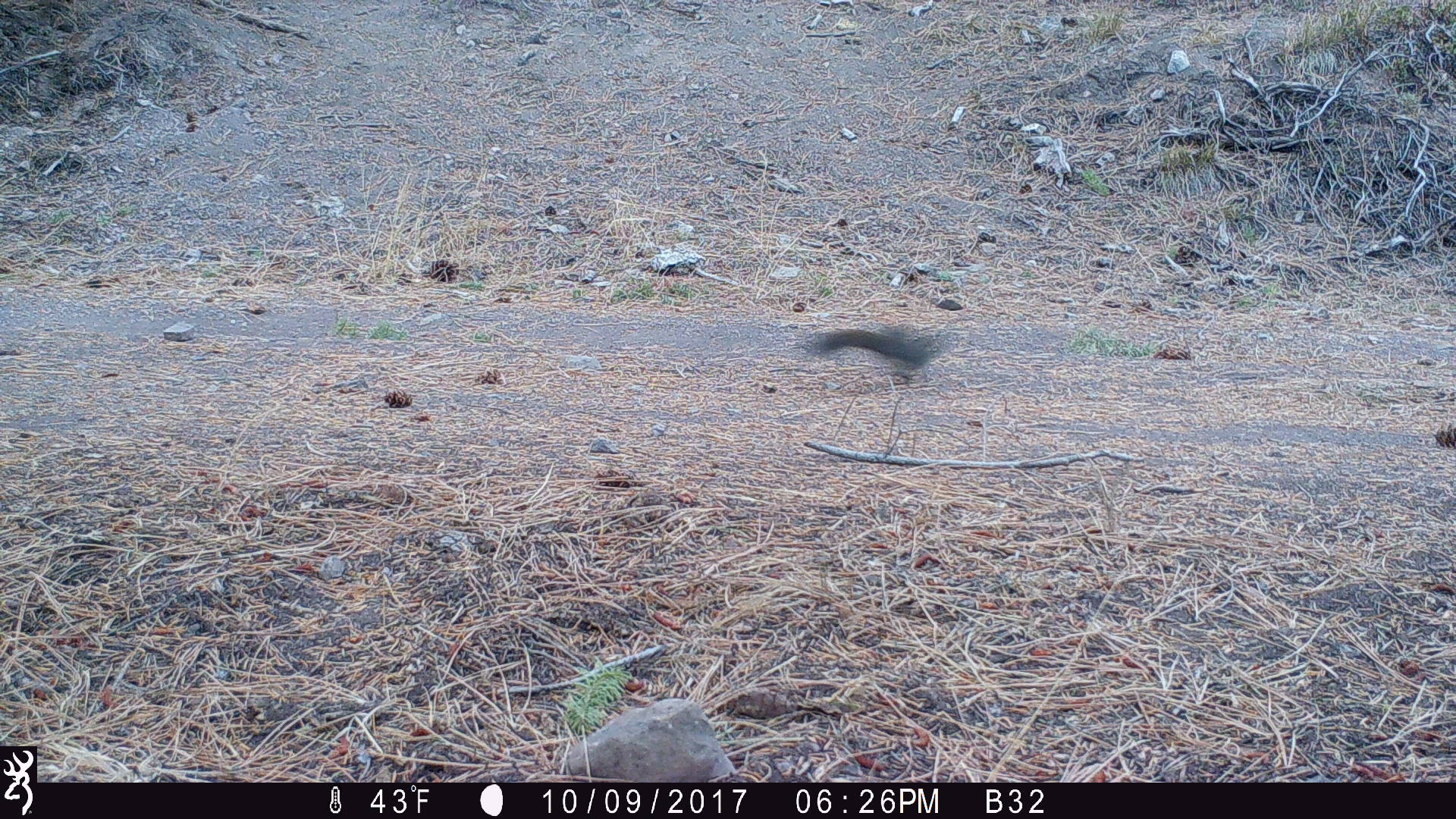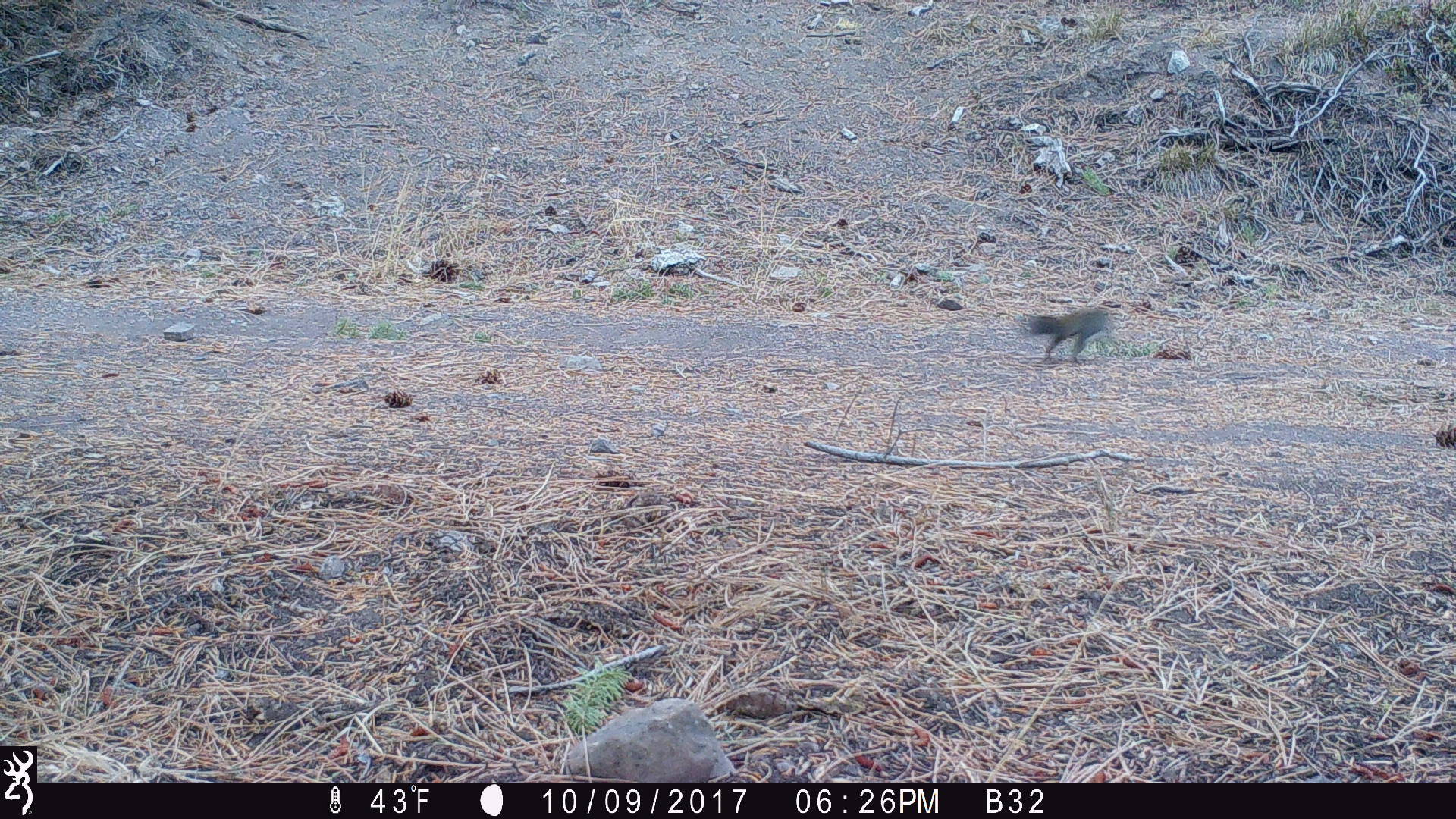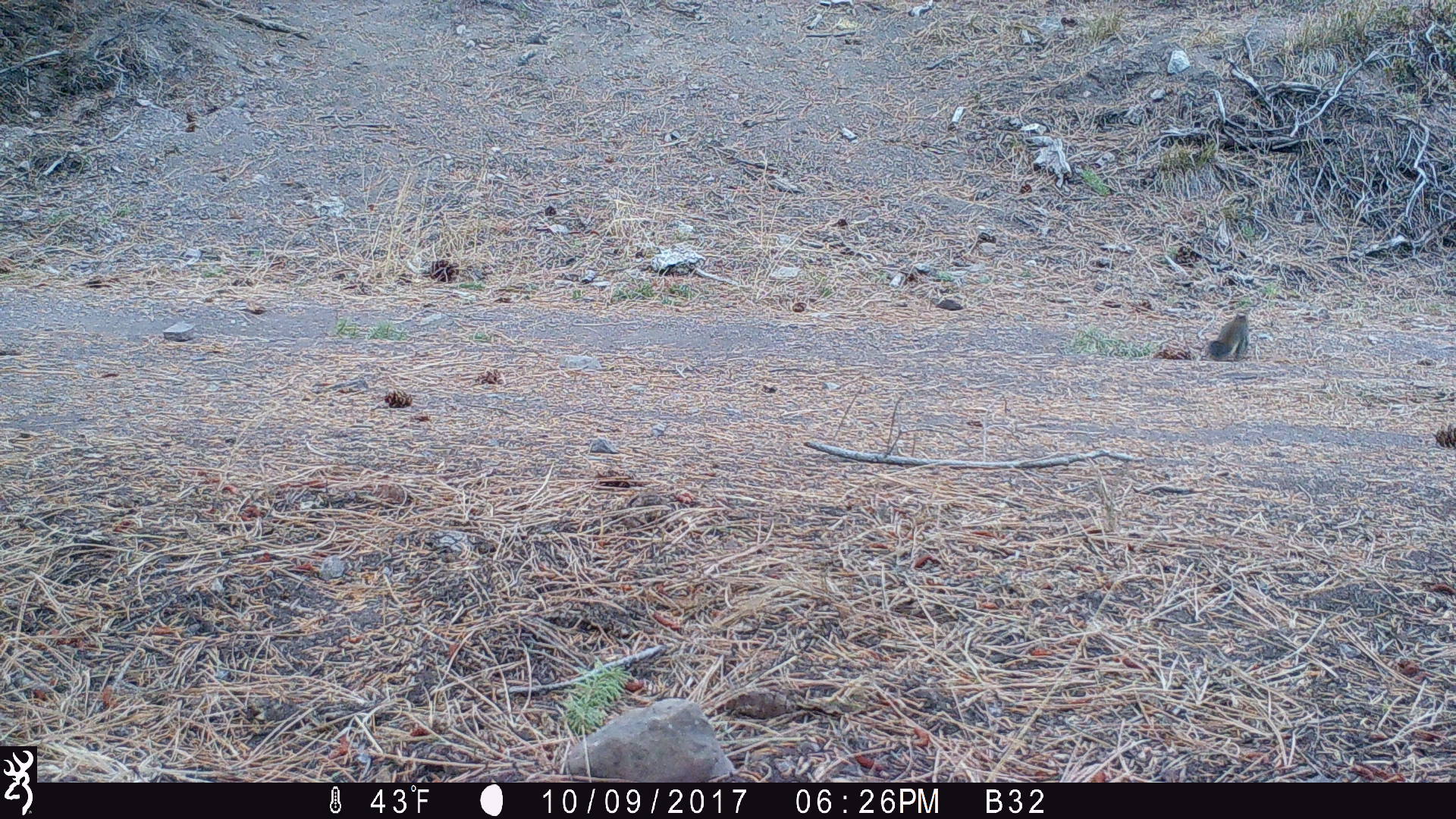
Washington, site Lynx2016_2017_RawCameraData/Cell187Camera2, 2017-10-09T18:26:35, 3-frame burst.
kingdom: Animalia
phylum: Chordata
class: Mammalia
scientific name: Mammalia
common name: small mammal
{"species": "small mammal (Mammalia)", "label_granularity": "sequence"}